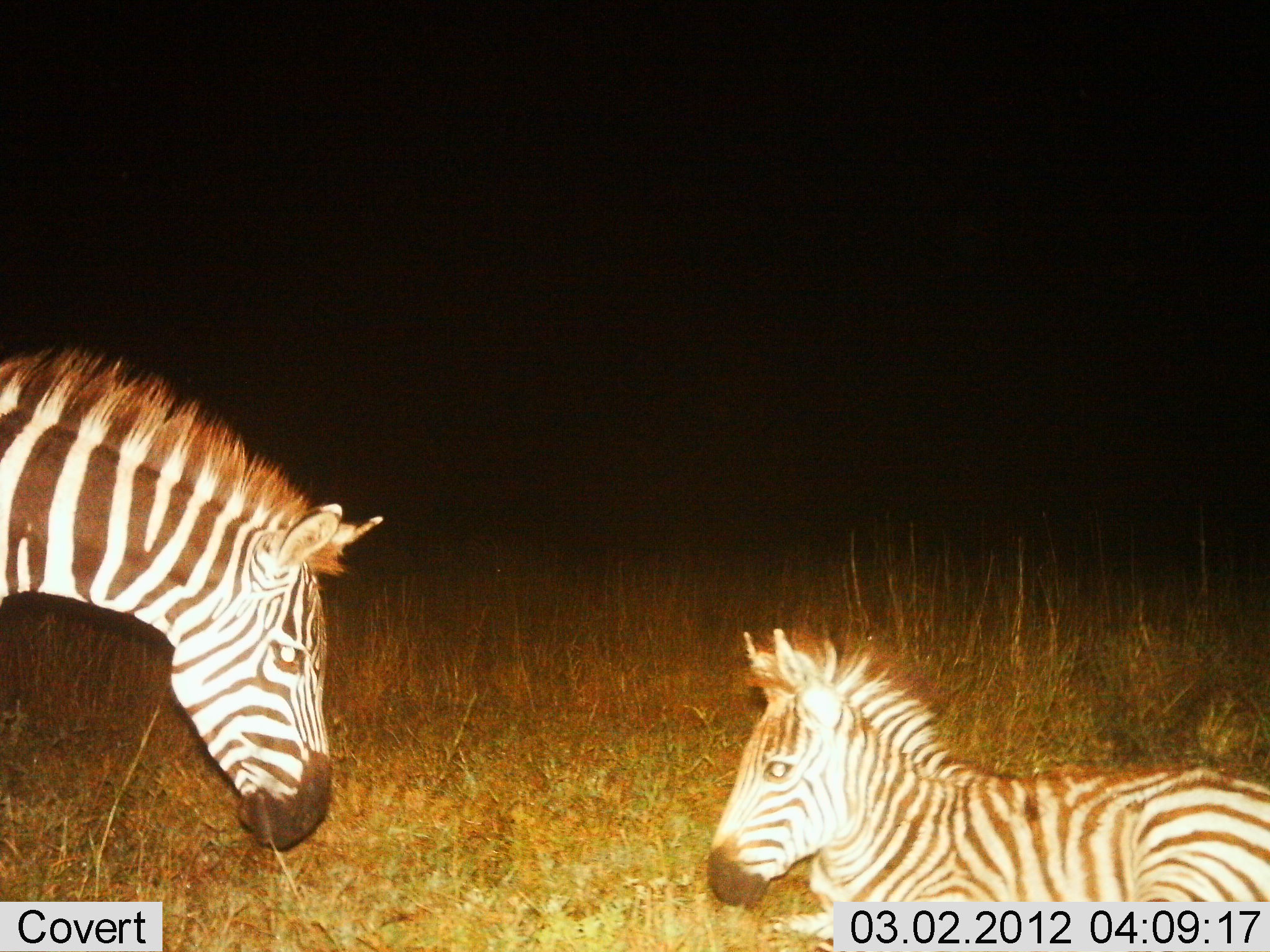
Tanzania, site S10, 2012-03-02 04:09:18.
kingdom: Animalia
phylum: Chordata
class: Mammalia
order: Perissodactyla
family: Equidae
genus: Equus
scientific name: Equus quagga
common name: plains zebra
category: zebra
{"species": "zebra (plains zebra) (Equus quagga)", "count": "2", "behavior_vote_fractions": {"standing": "72%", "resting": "79%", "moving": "0%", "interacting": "10%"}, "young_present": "72%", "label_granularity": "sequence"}